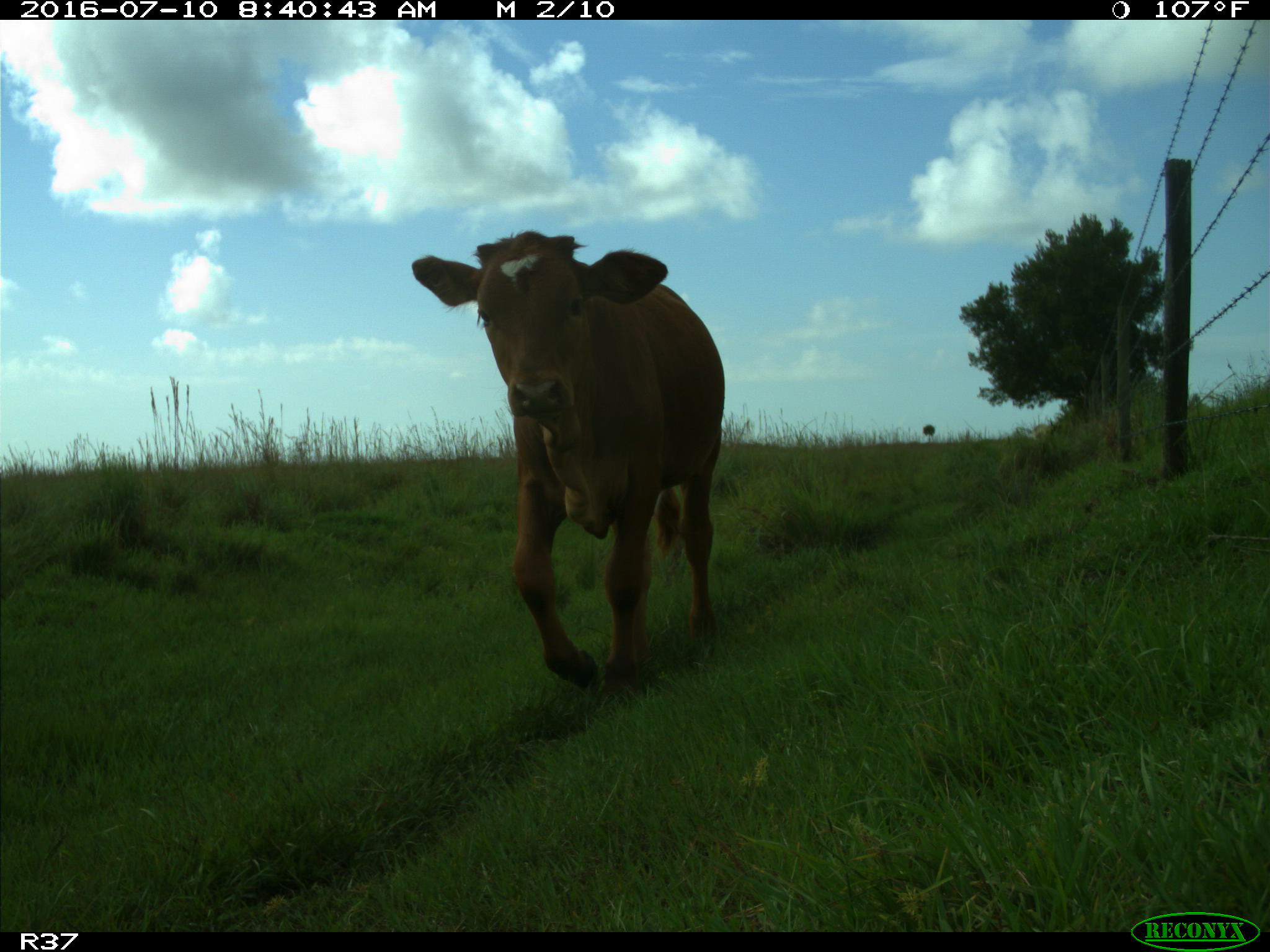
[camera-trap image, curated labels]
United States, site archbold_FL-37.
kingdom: Animalia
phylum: Chordata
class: Mammalia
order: Artiodactyla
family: Bovidae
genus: Bos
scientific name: Bos taurus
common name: domestic cow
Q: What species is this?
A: Bos taurus (domestic cow).